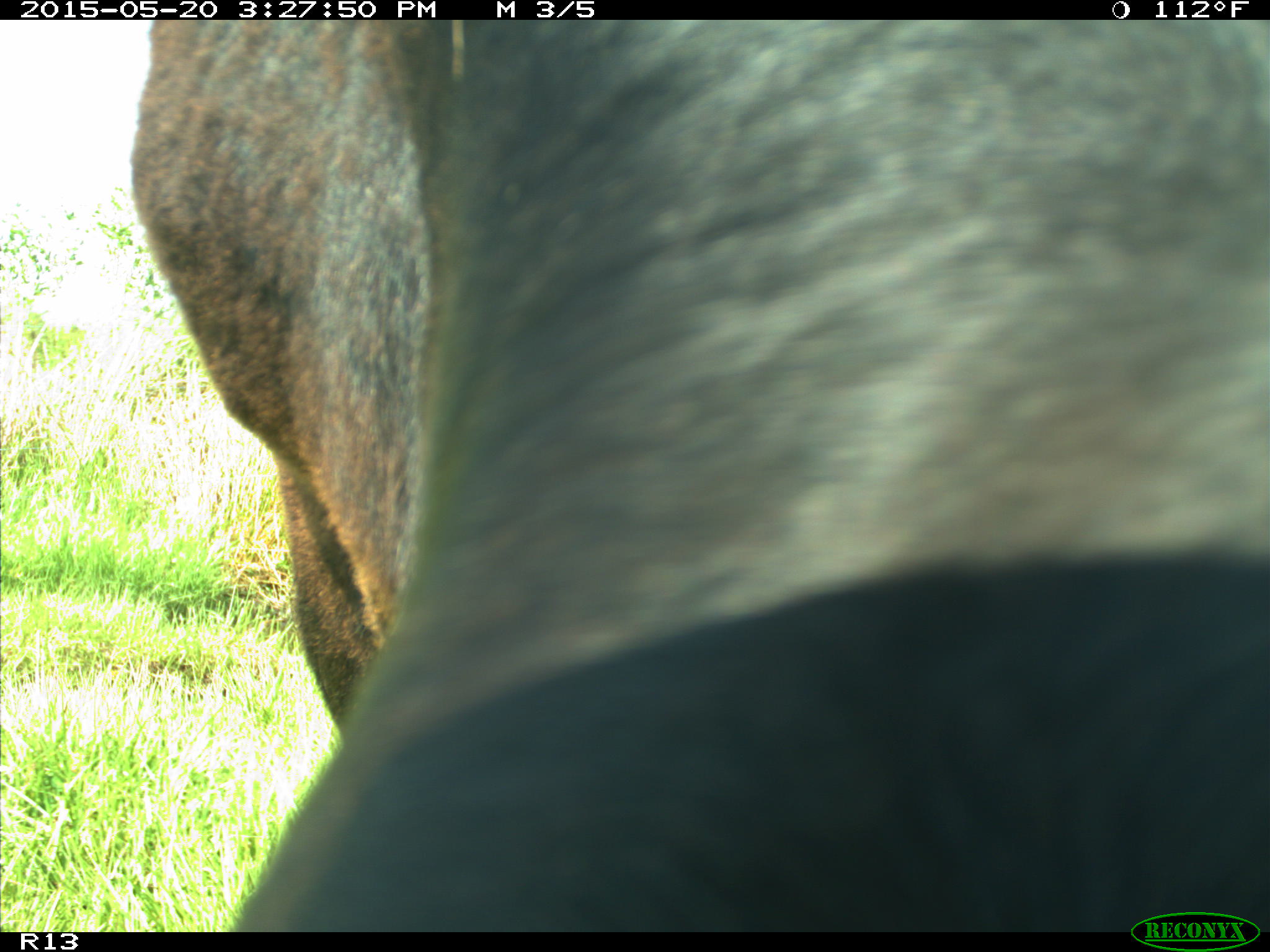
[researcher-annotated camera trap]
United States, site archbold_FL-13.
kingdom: Animalia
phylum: Chordata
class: Mammalia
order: Artiodactyla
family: Bovidae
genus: Bos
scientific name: Bos taurus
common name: domestic cow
Bos taurus (domestic cow).